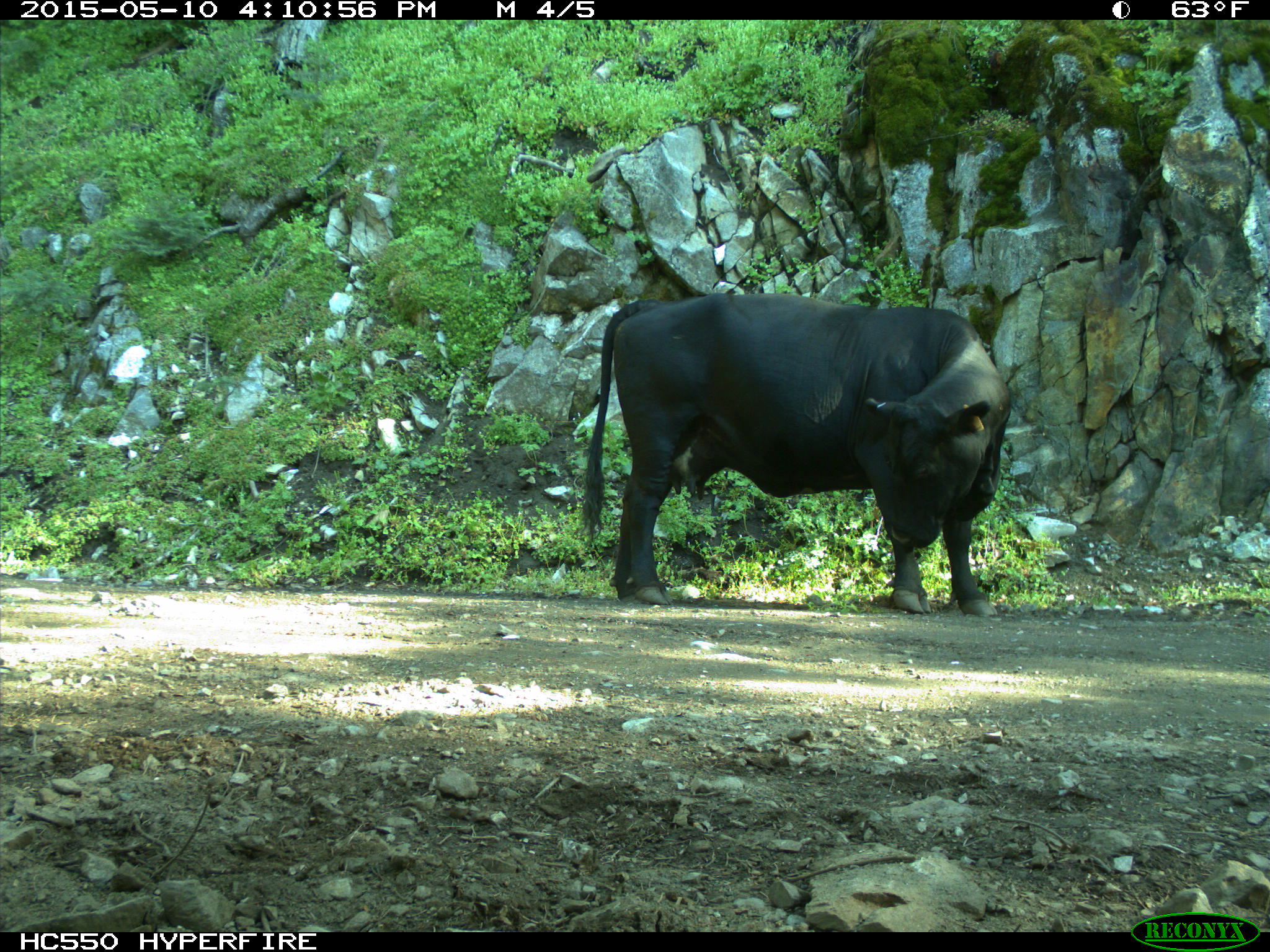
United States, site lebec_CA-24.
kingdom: Animalia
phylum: Chordata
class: Mammalia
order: Artiodactyla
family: Bovidae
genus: Bos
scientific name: Bos taurus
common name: domestic cow